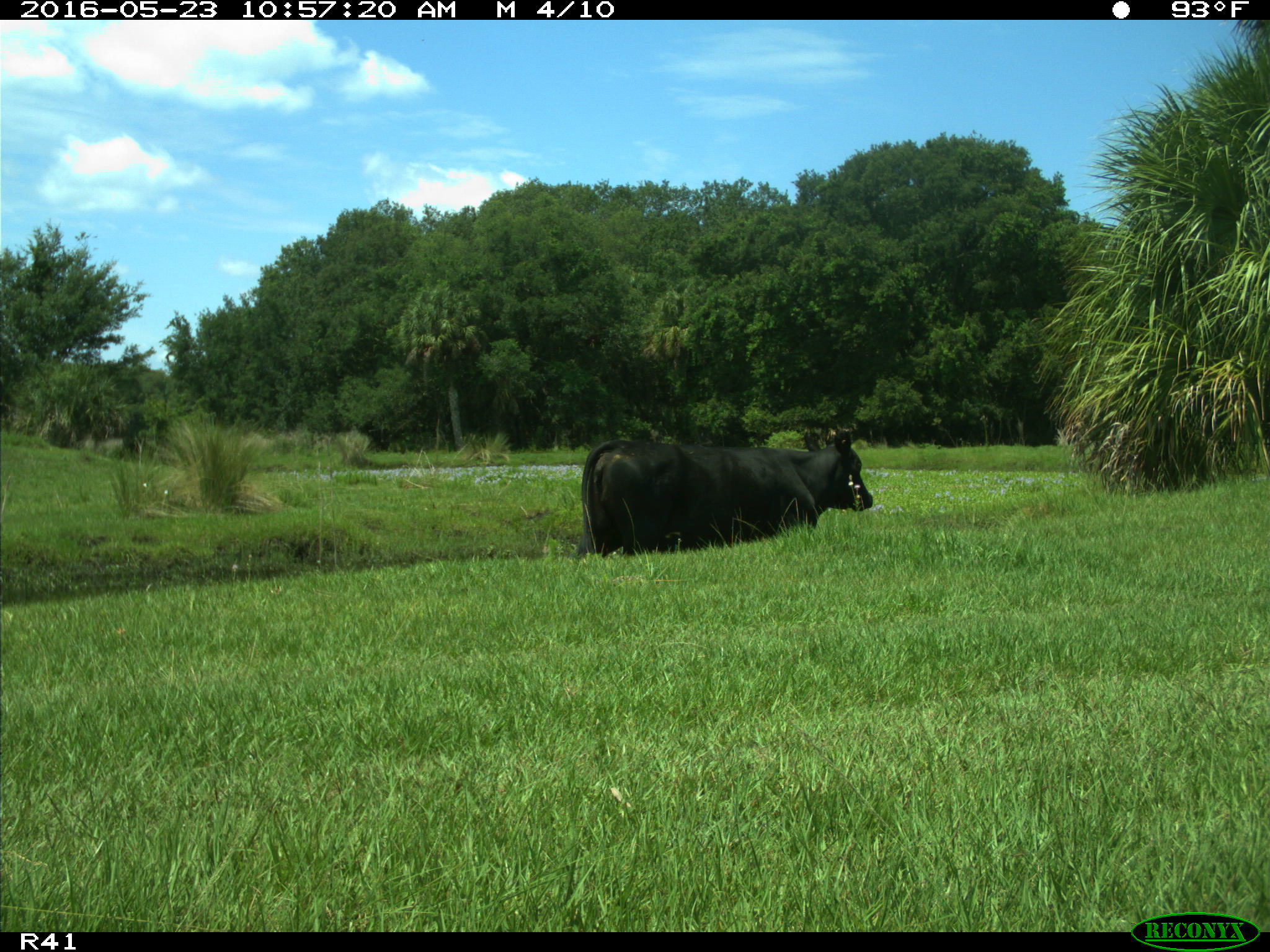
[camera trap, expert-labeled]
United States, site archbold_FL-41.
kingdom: Animalia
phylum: Chordata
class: Mammalia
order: Artiodactyla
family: Bovidae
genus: Bos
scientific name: Bos taurus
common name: domestic cow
Bos taurus (domestic cow).